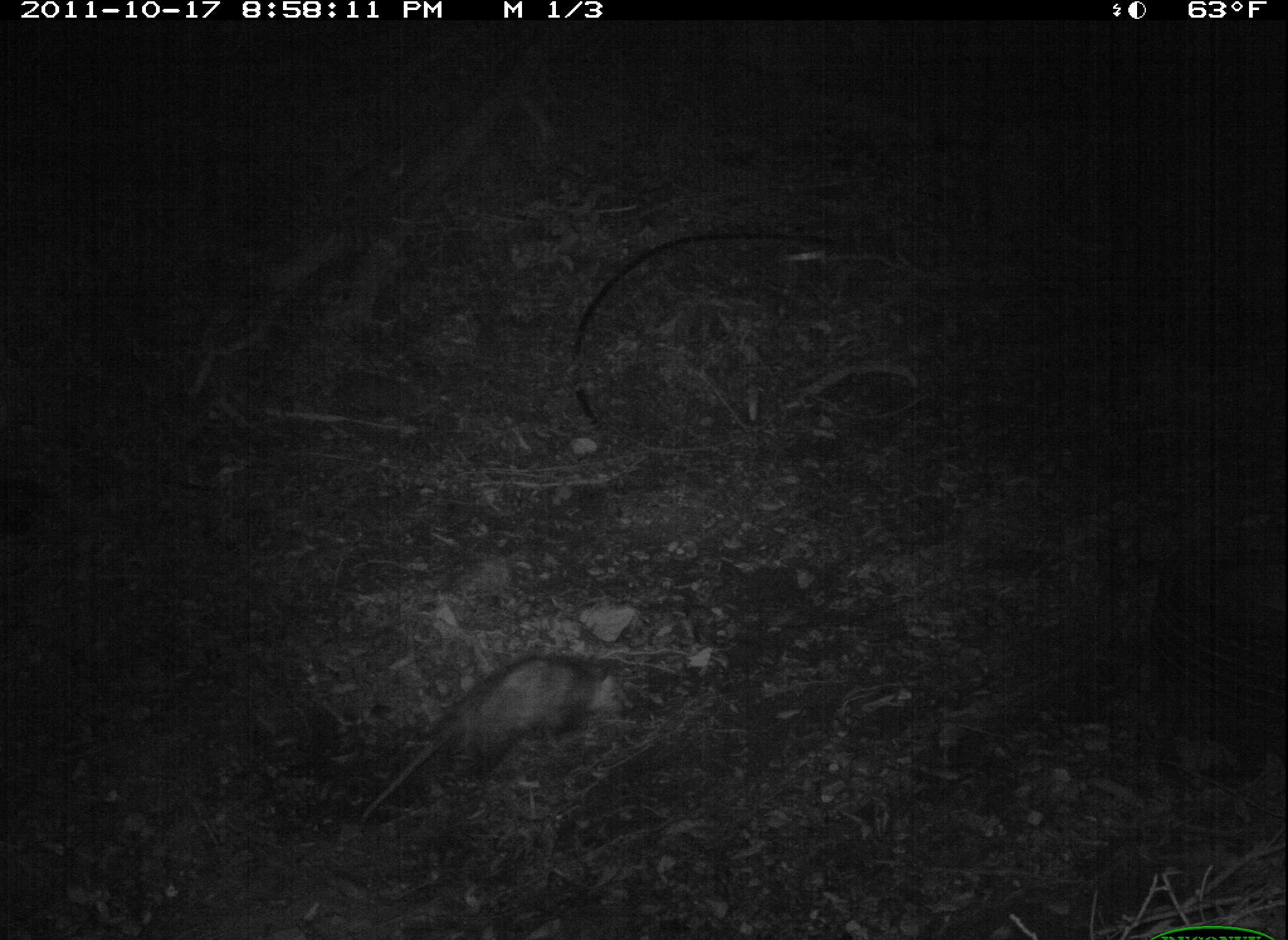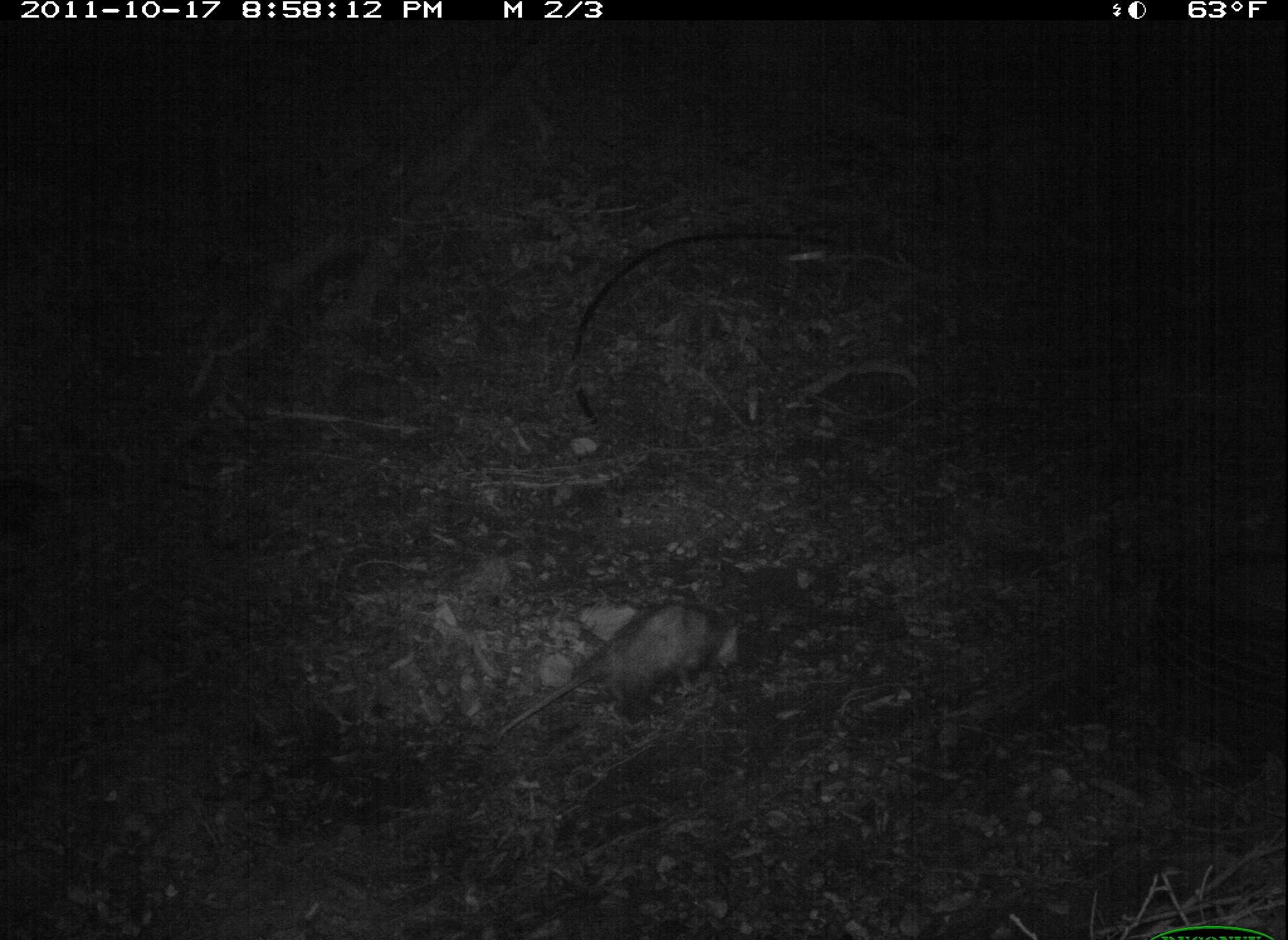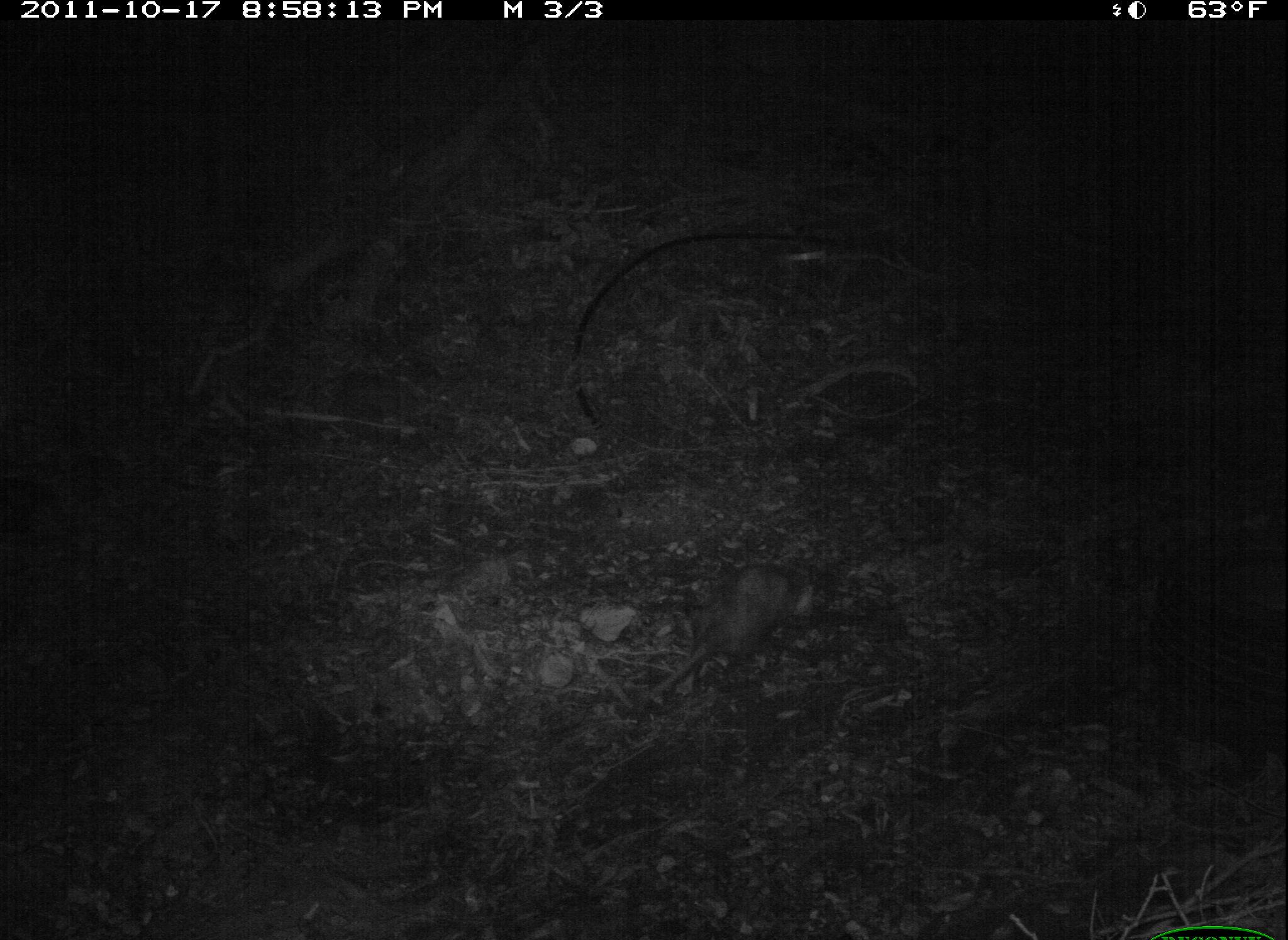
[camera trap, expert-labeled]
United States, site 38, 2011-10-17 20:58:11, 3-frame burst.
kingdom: Animalia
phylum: Chordata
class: Mammalia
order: Didelphimorphia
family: Didelphidae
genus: Didelphis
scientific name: Didelphis virginiana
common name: virginia opossum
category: opossum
Opossum (virginia opossum) (Didelphis virginiana).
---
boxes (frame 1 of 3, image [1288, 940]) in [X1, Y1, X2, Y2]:
opossum: [349, 636, 652, 831]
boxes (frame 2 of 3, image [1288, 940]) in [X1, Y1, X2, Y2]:
opossum: [494, 598, 752, 751]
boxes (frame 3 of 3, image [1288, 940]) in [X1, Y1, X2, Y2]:
opossum: [633, 544, 816, 712]